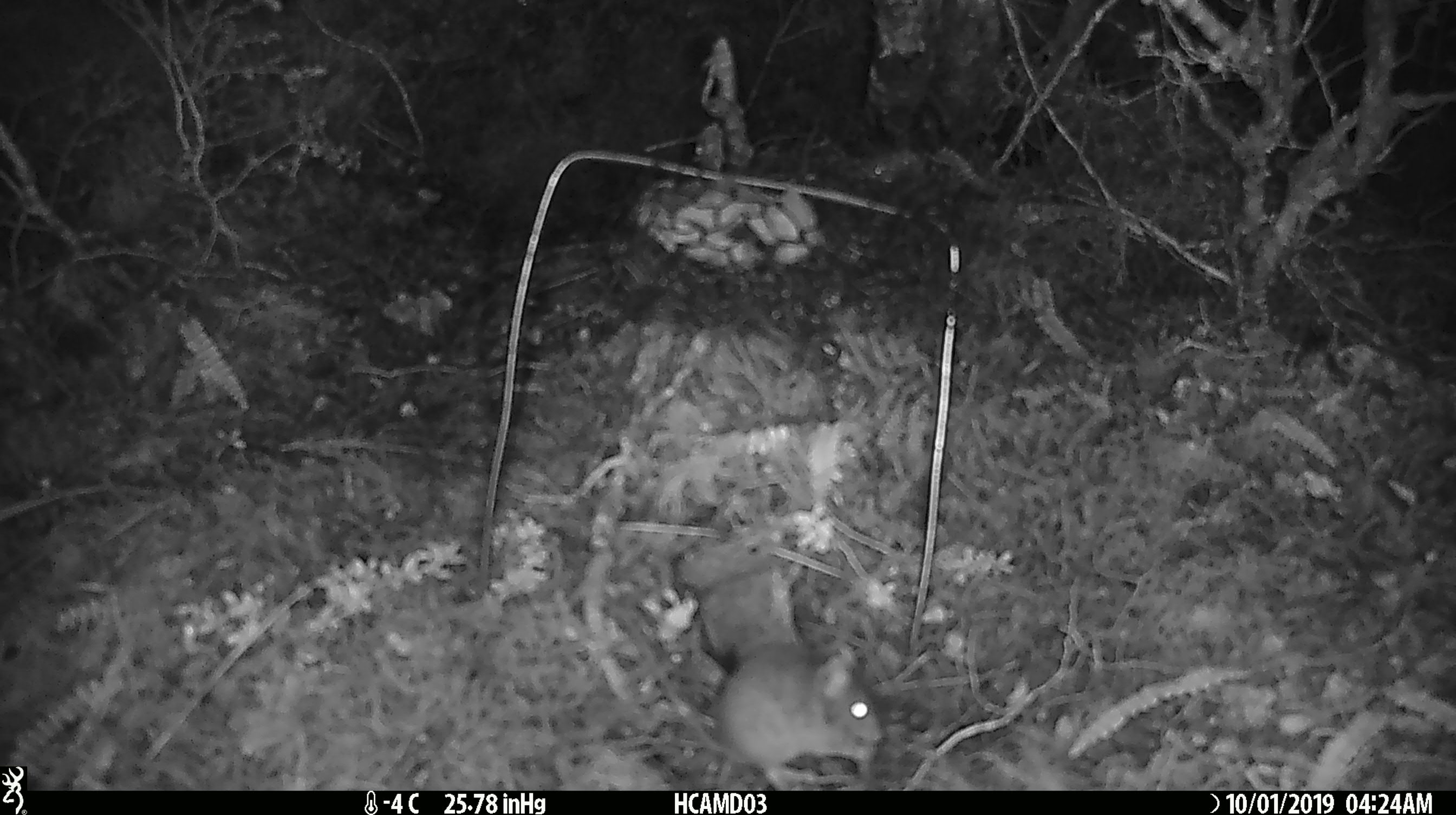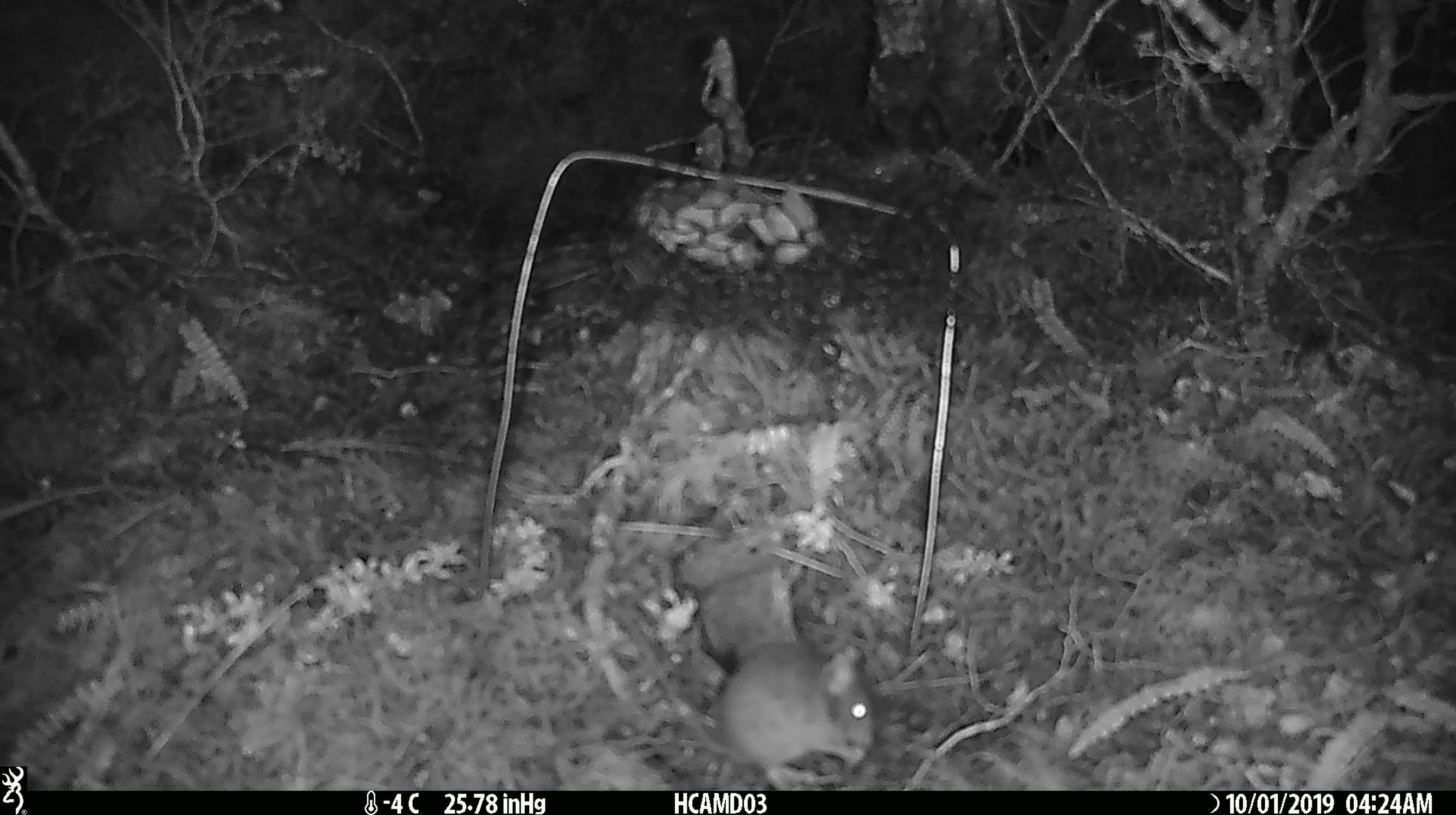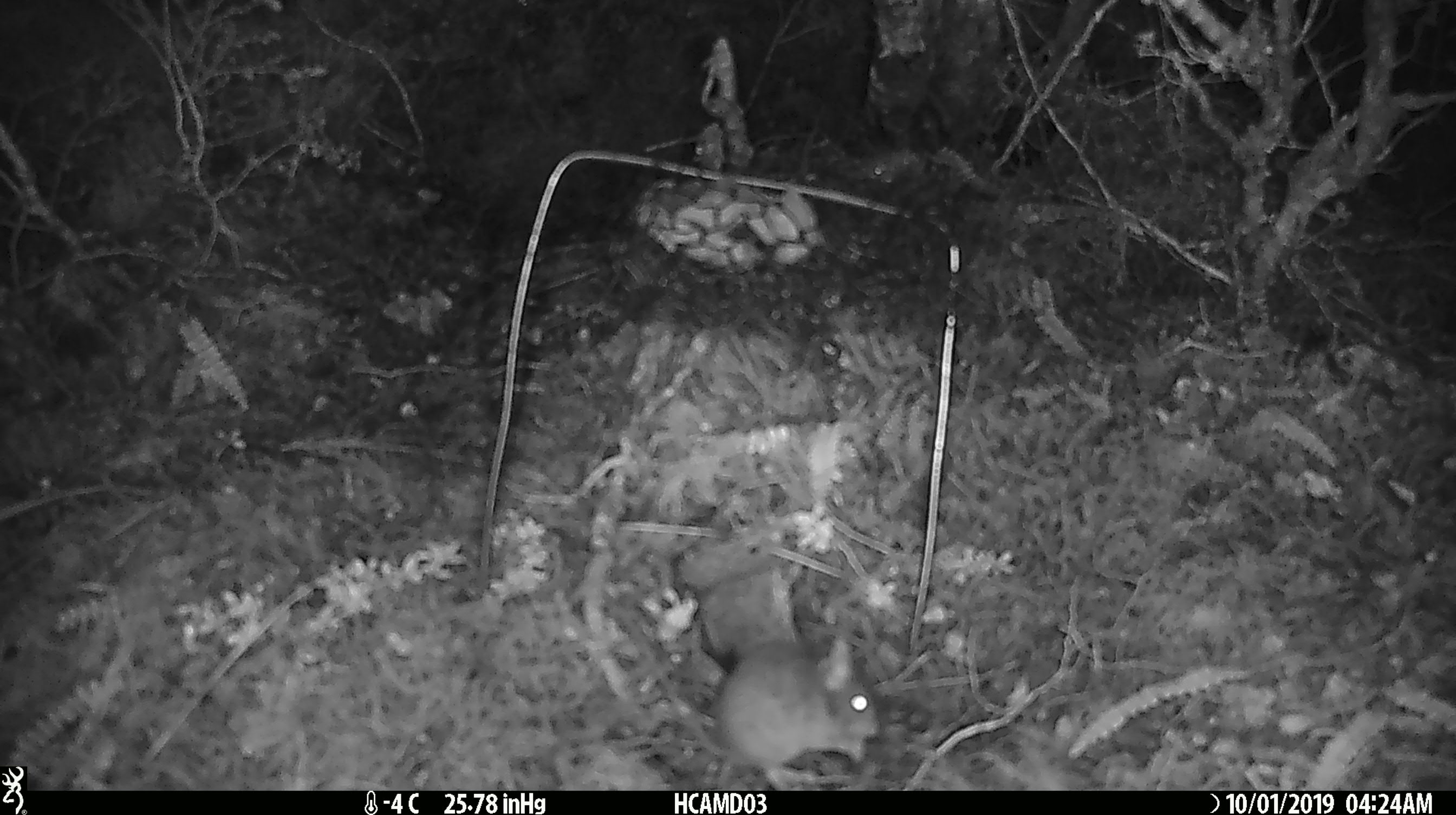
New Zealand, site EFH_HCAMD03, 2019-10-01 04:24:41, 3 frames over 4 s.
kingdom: Animalia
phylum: Chordata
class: Mammalia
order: Rodentia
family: Muridae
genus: Mus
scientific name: Mus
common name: mouse